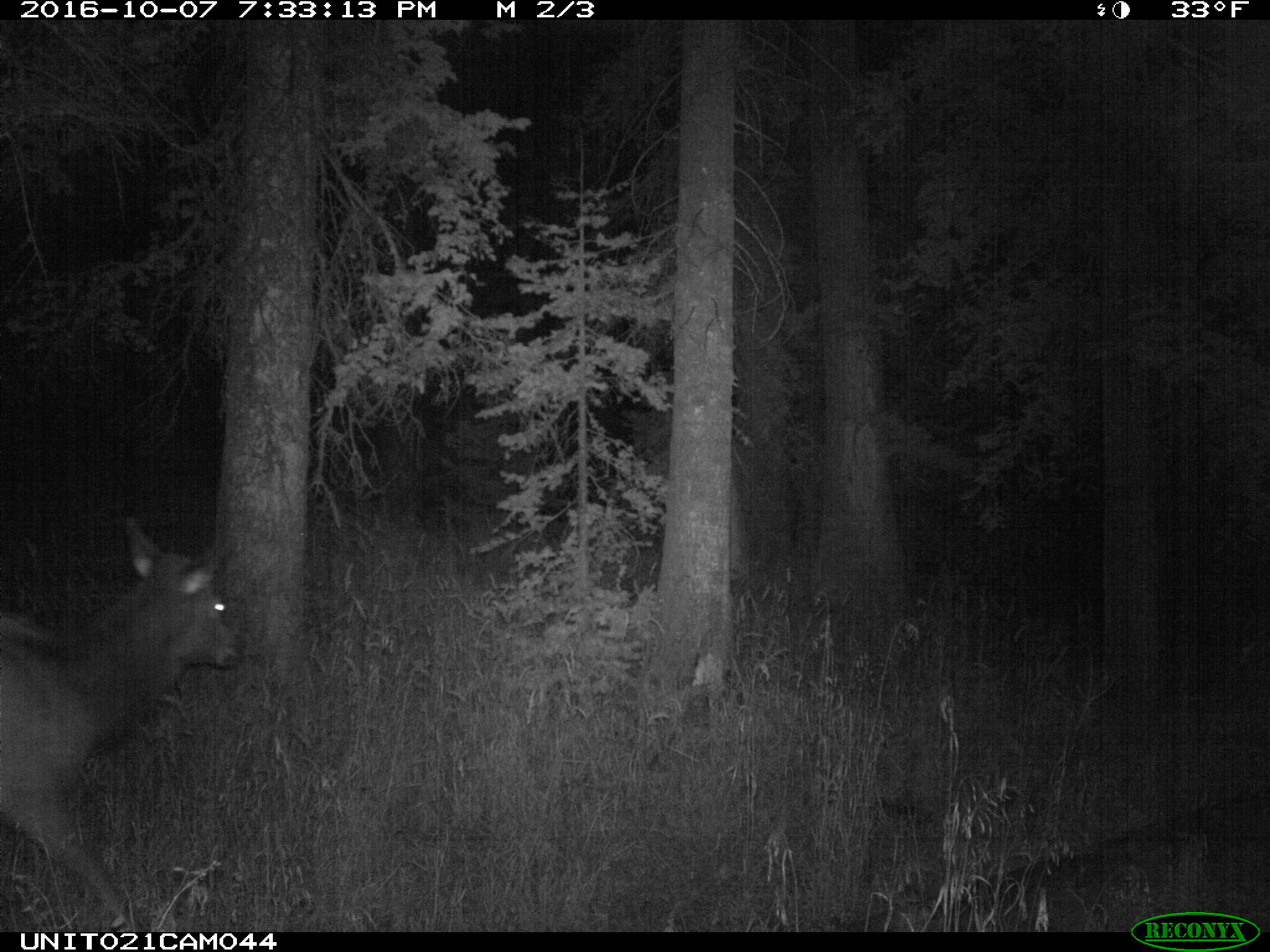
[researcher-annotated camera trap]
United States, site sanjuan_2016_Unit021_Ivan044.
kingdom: Animalia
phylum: Chordata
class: Mammalia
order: Artiodactyla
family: Cervidae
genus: Cervus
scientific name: Cervus elaphus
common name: red deer